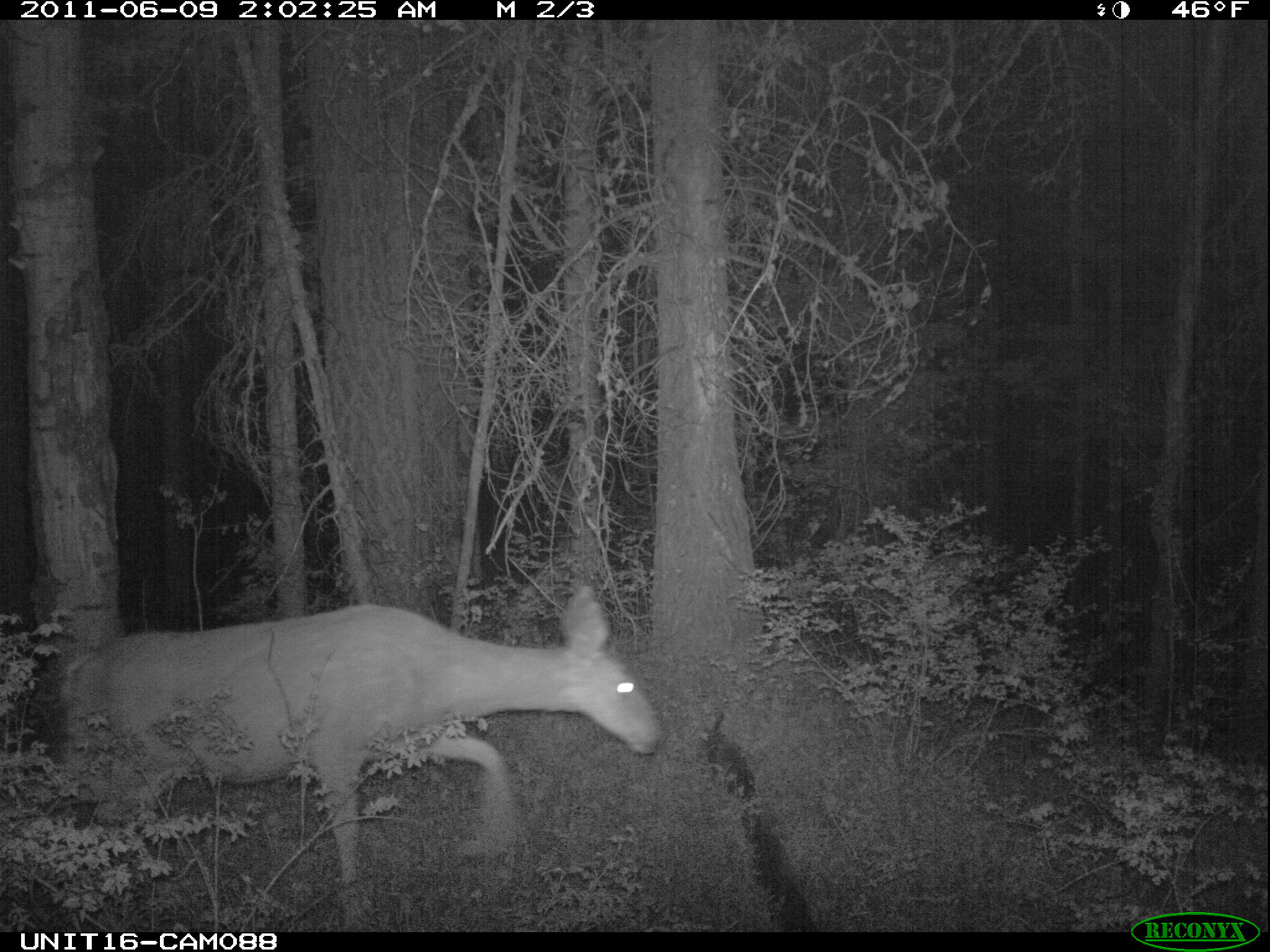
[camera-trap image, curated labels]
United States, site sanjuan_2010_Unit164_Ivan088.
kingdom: Animalia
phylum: Chordata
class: Mammalia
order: Artiodactyla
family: Cervidae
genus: Odocoileus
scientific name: Odocoileus hemionus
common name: mule deer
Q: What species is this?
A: Odocoileus hemionus (mule deer).